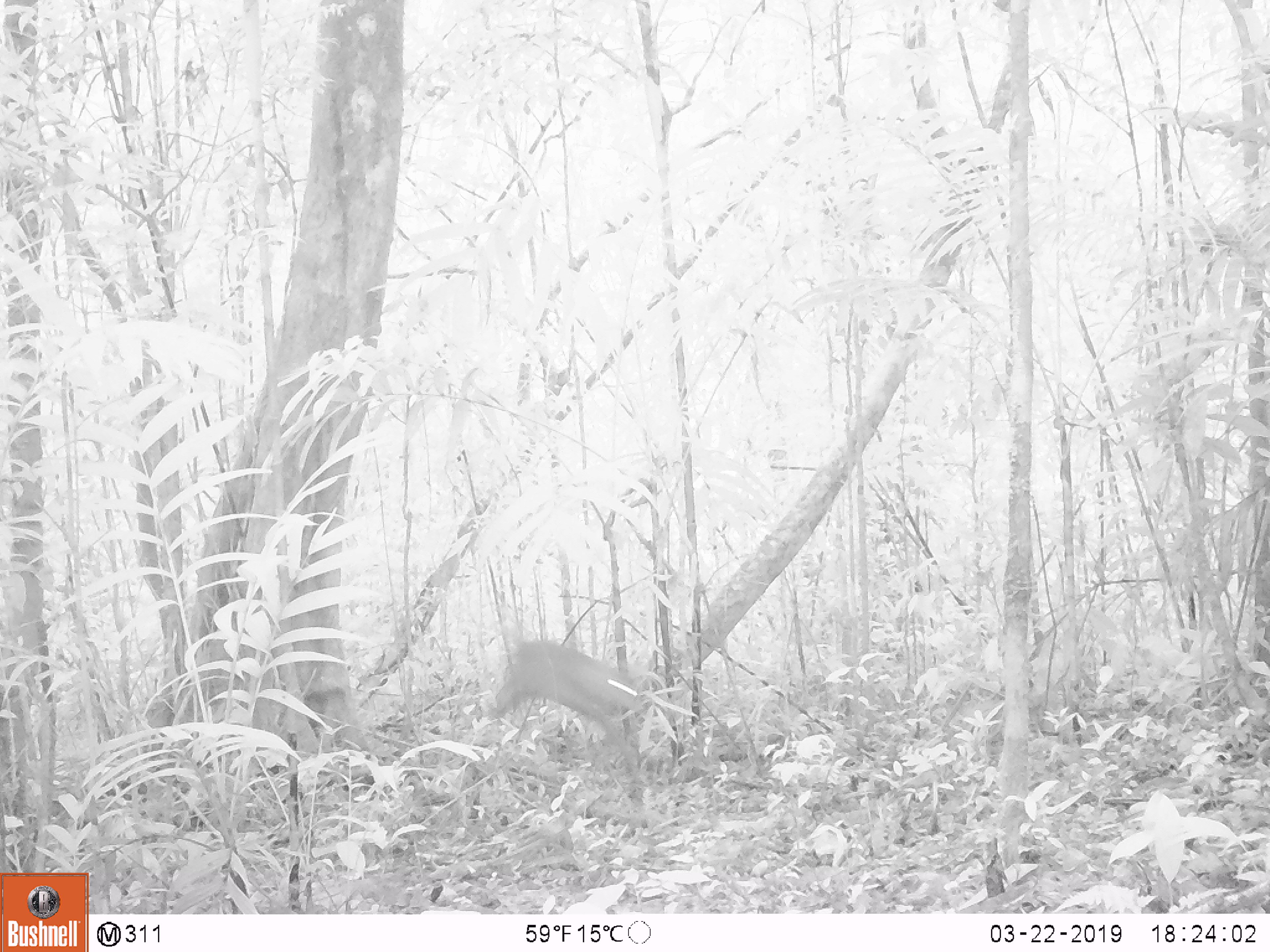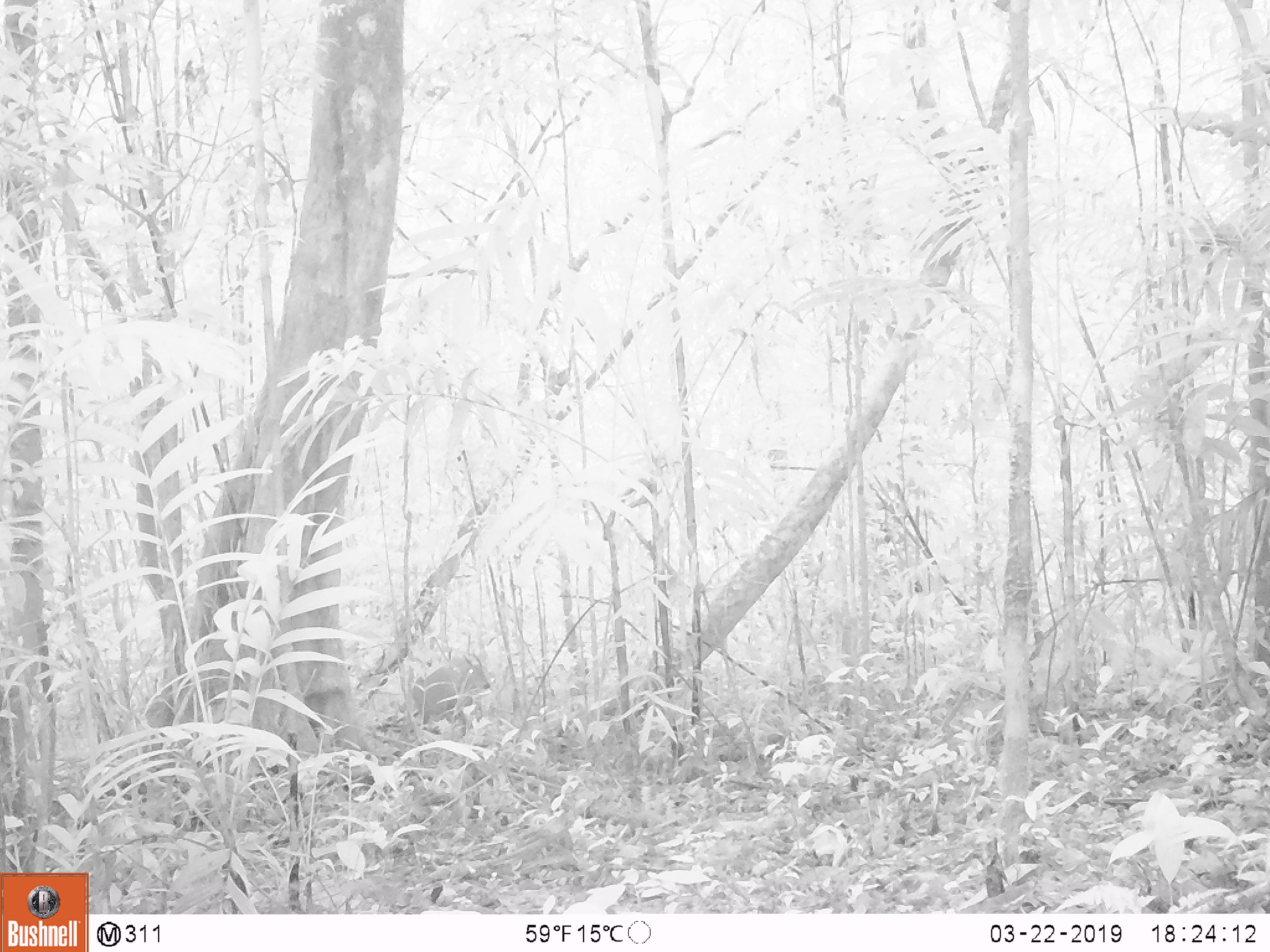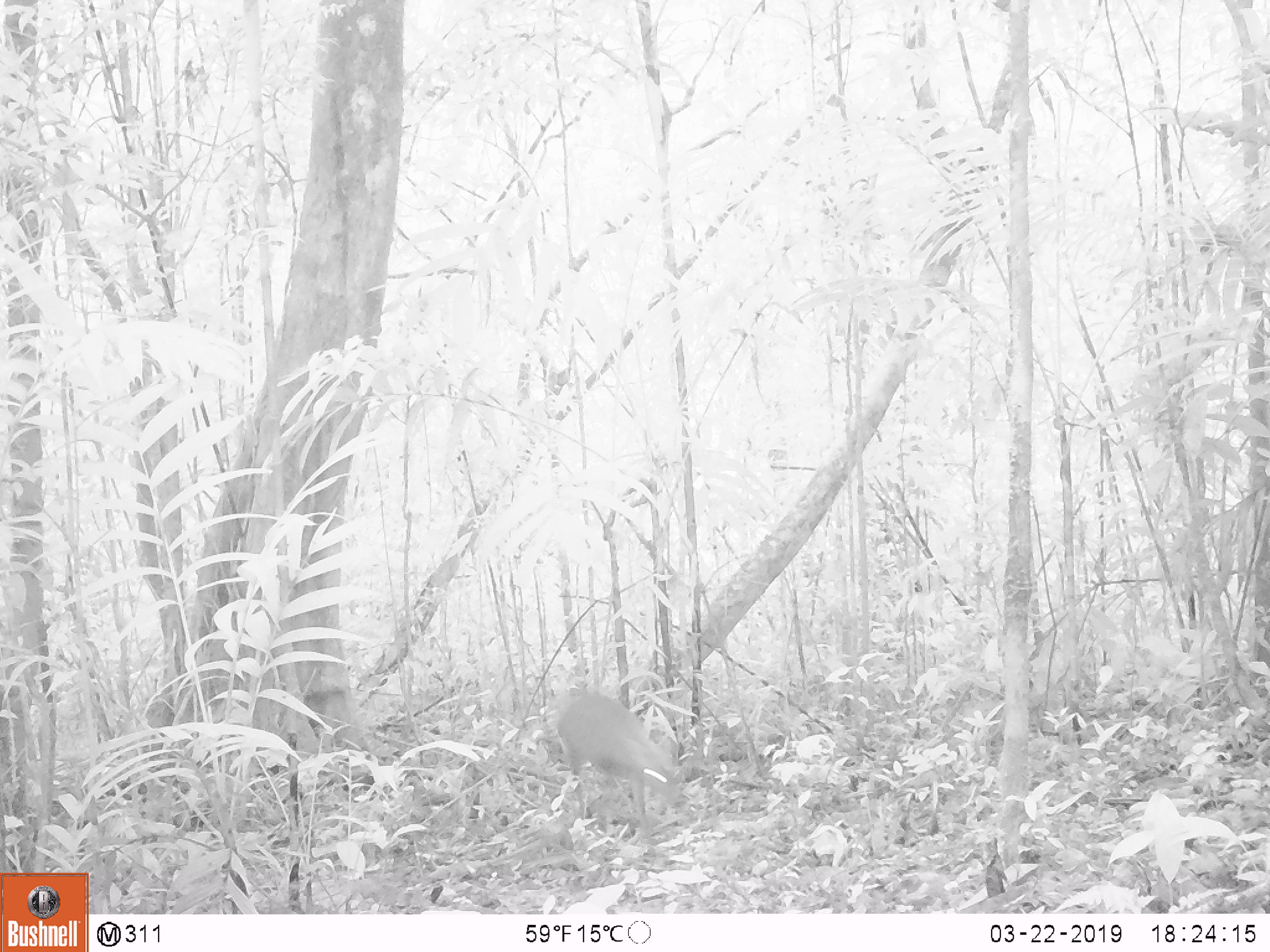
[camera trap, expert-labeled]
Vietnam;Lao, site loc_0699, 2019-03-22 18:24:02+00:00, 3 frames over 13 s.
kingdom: Animalia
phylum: Chordata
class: Mammalia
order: Artiodactyla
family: Cervidae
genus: Muntiacus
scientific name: Muntiacus rooseveltorum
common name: roosevelt's muntjac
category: roosevelts muntjac group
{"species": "roosevelts muntjac group (roosevelt's muntjac) (Muntiacus rooseveltorum)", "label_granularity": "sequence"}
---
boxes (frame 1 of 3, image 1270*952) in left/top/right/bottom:
roosevelts muntjac group: 491/639/651/781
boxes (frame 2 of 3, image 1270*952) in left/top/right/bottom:
roosevelts muntjac group: 400/652/490/736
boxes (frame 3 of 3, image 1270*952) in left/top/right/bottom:
roosevelts muntjac group: 554/691/680/846